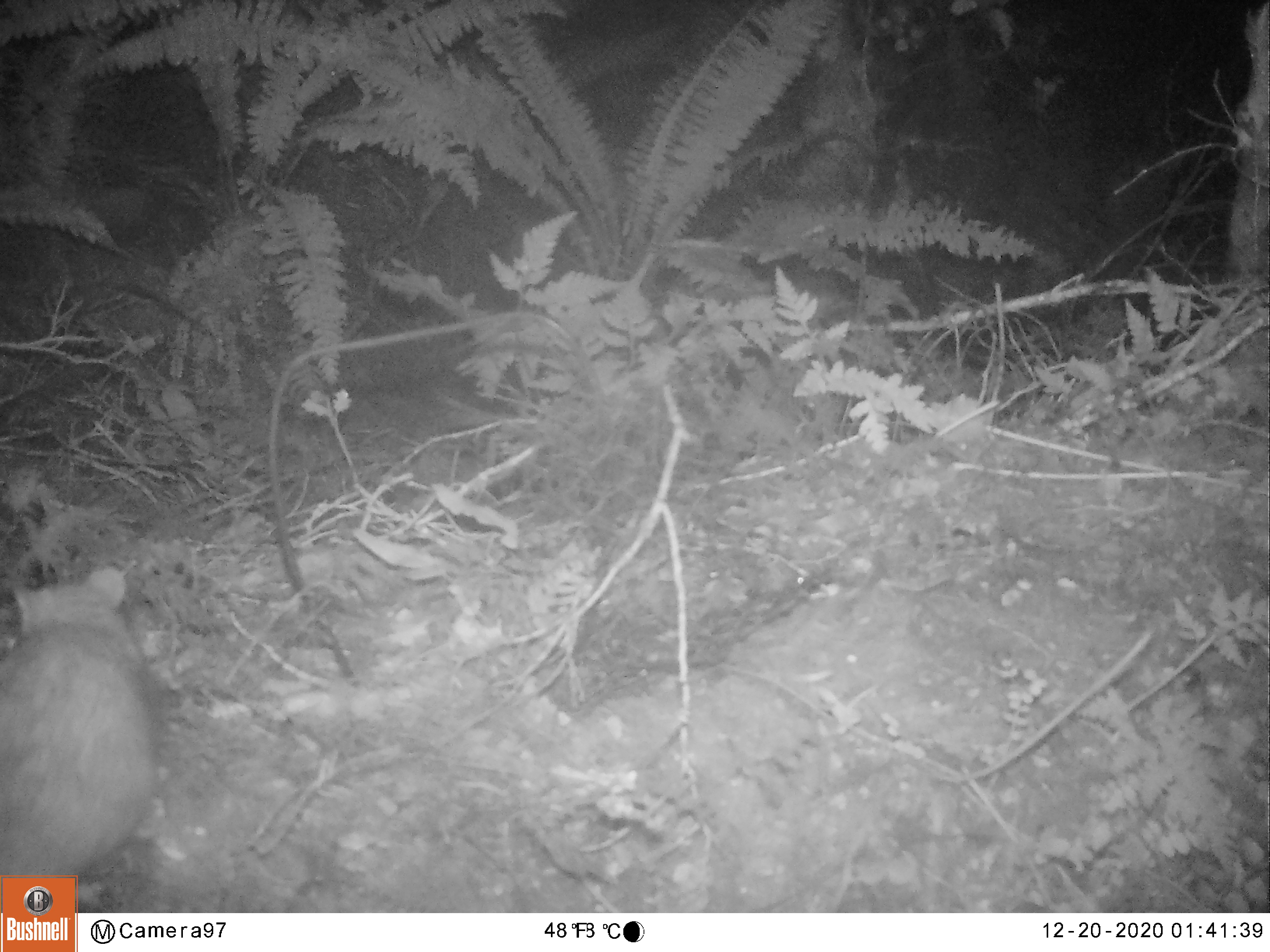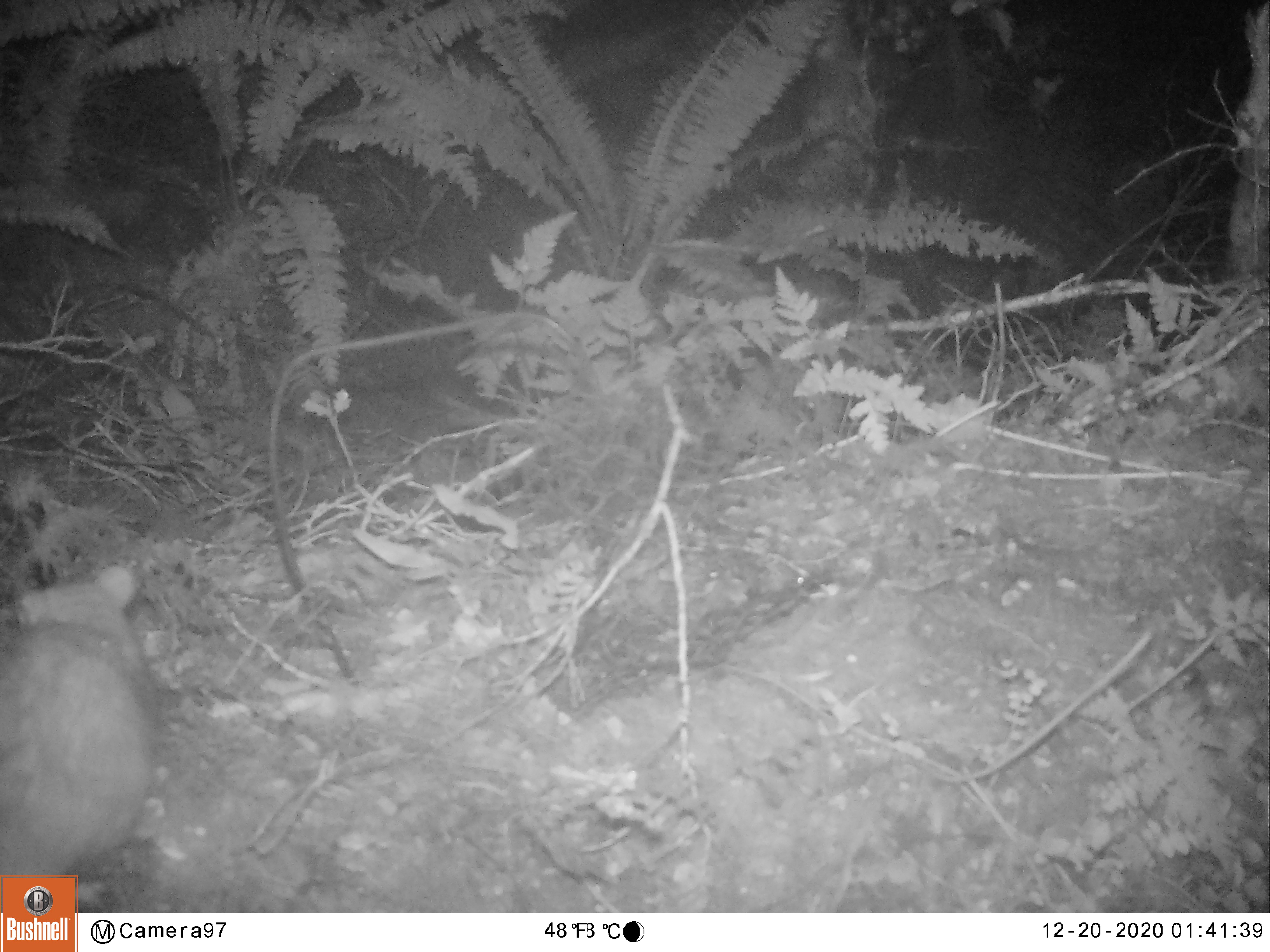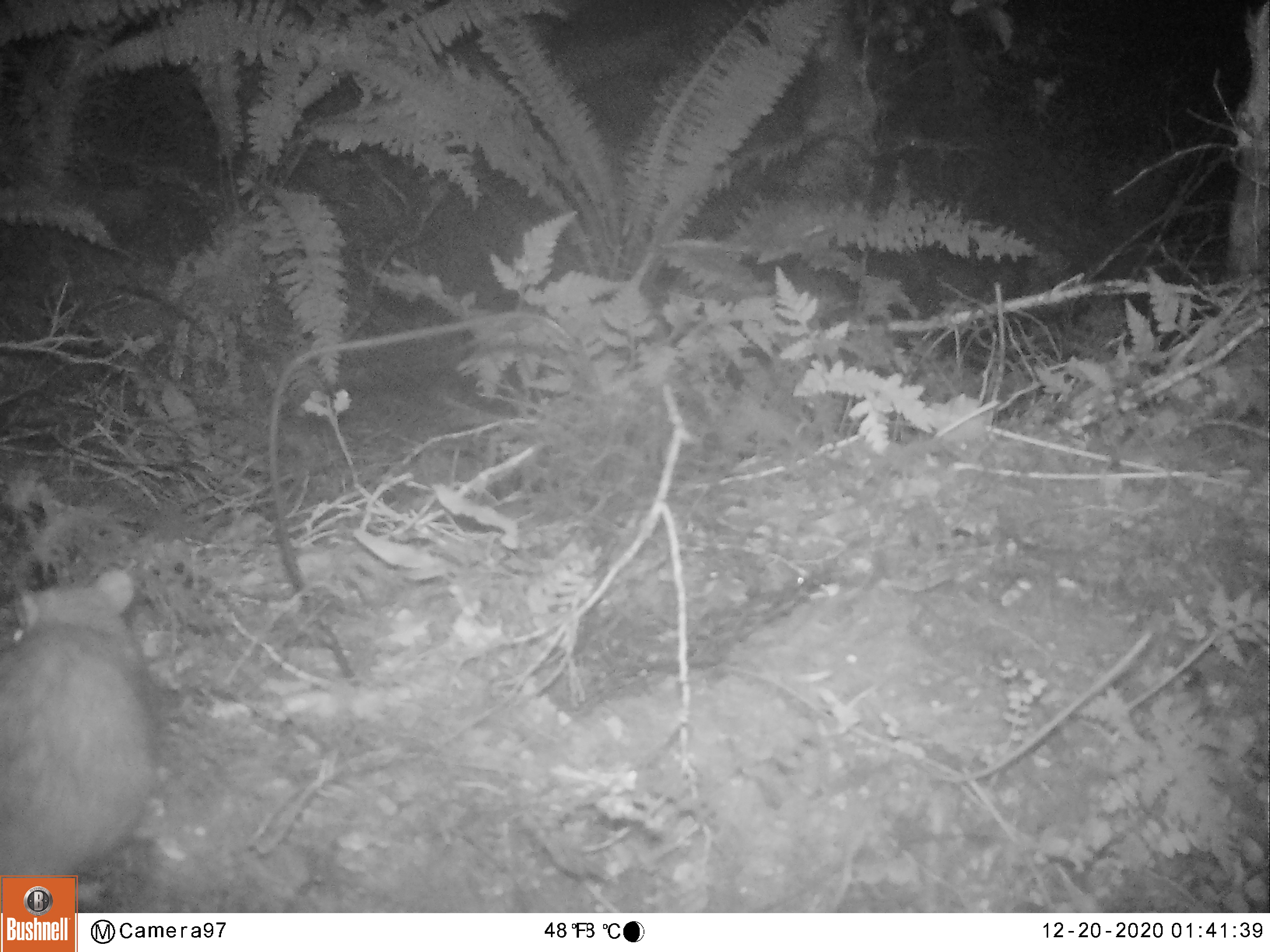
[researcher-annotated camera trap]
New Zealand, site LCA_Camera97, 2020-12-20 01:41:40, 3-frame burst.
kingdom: Animalia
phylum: Chordata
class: Mammalia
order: Rodentia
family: Muridae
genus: Rattus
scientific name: Rattus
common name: rat